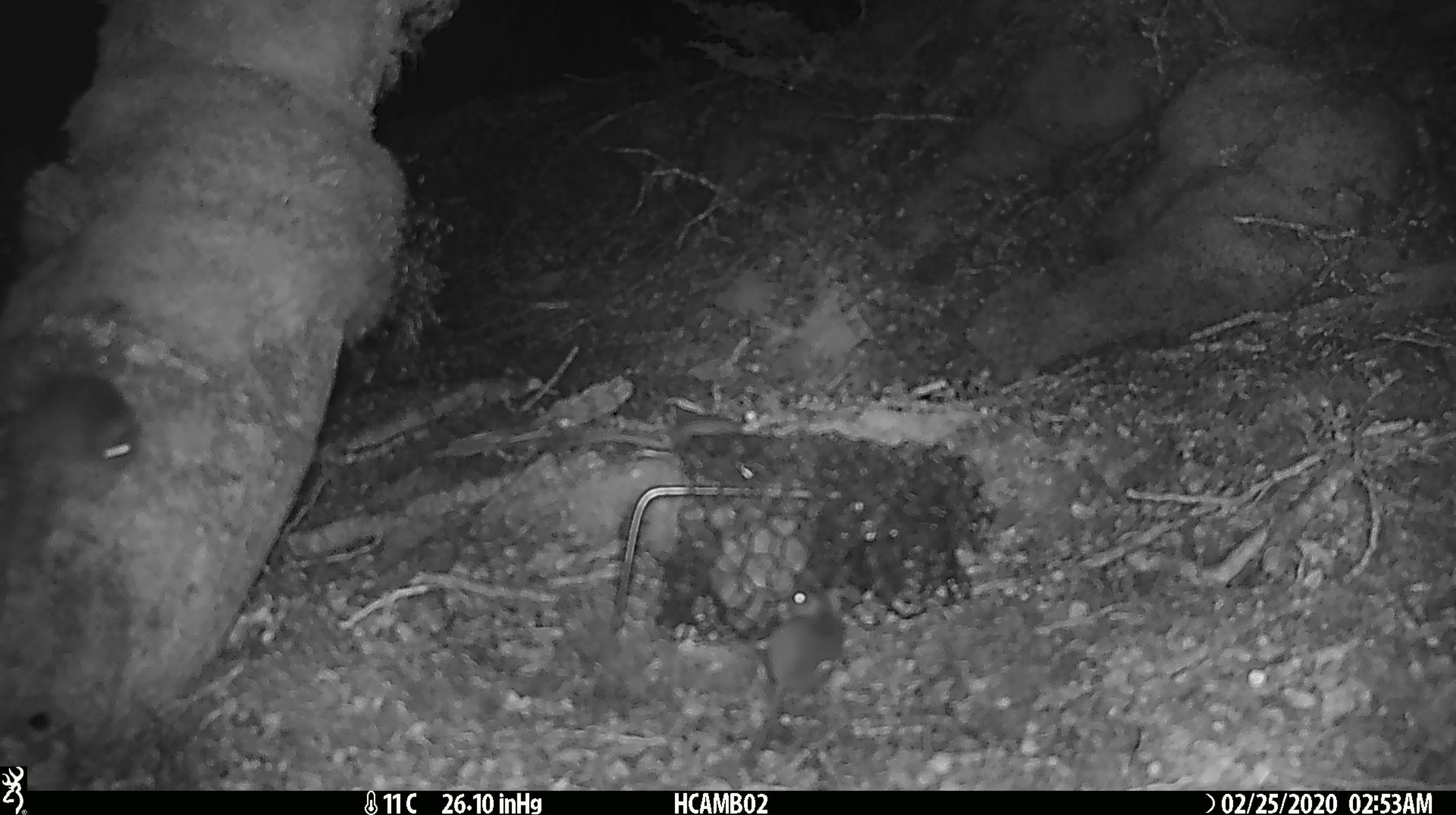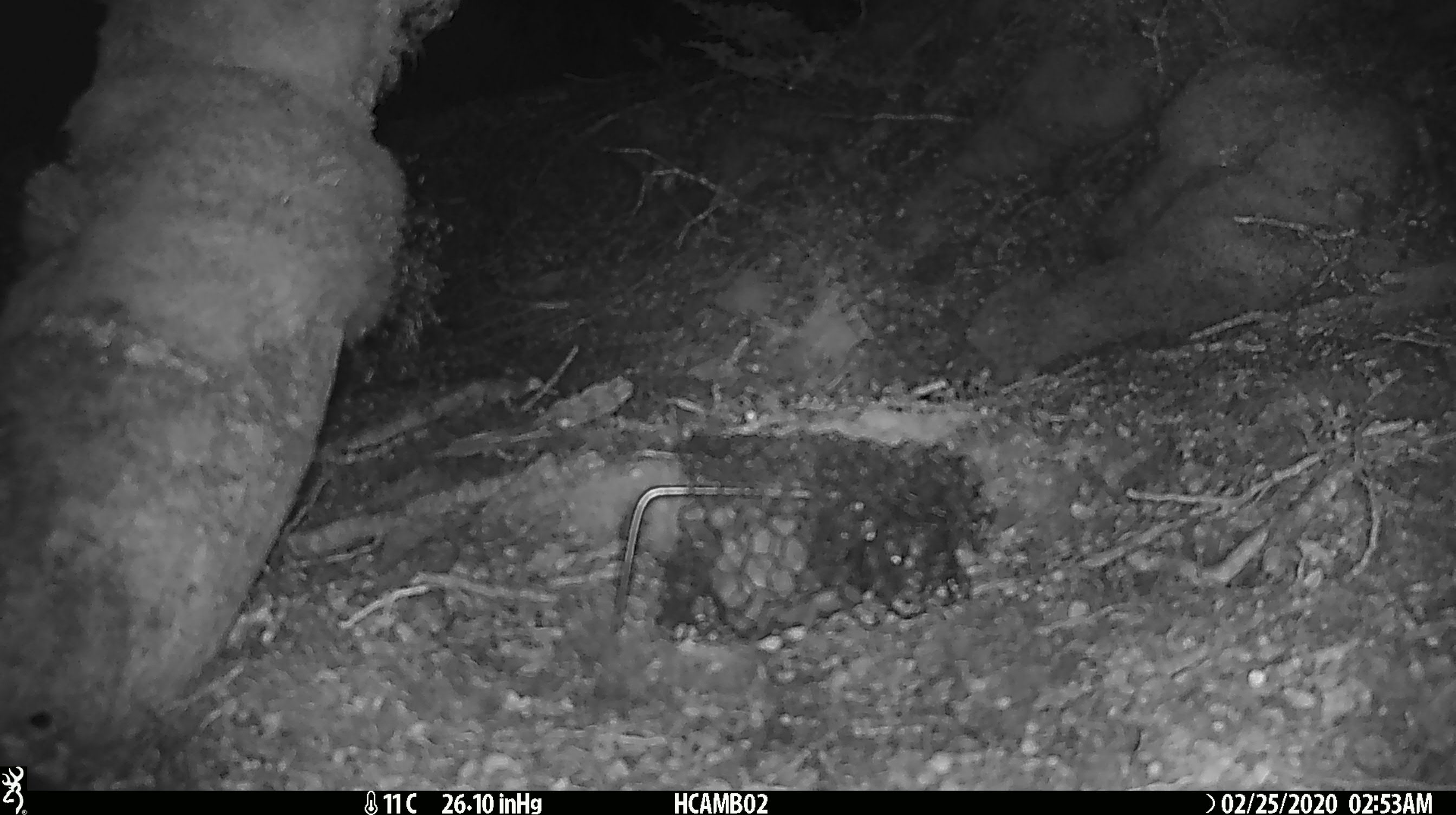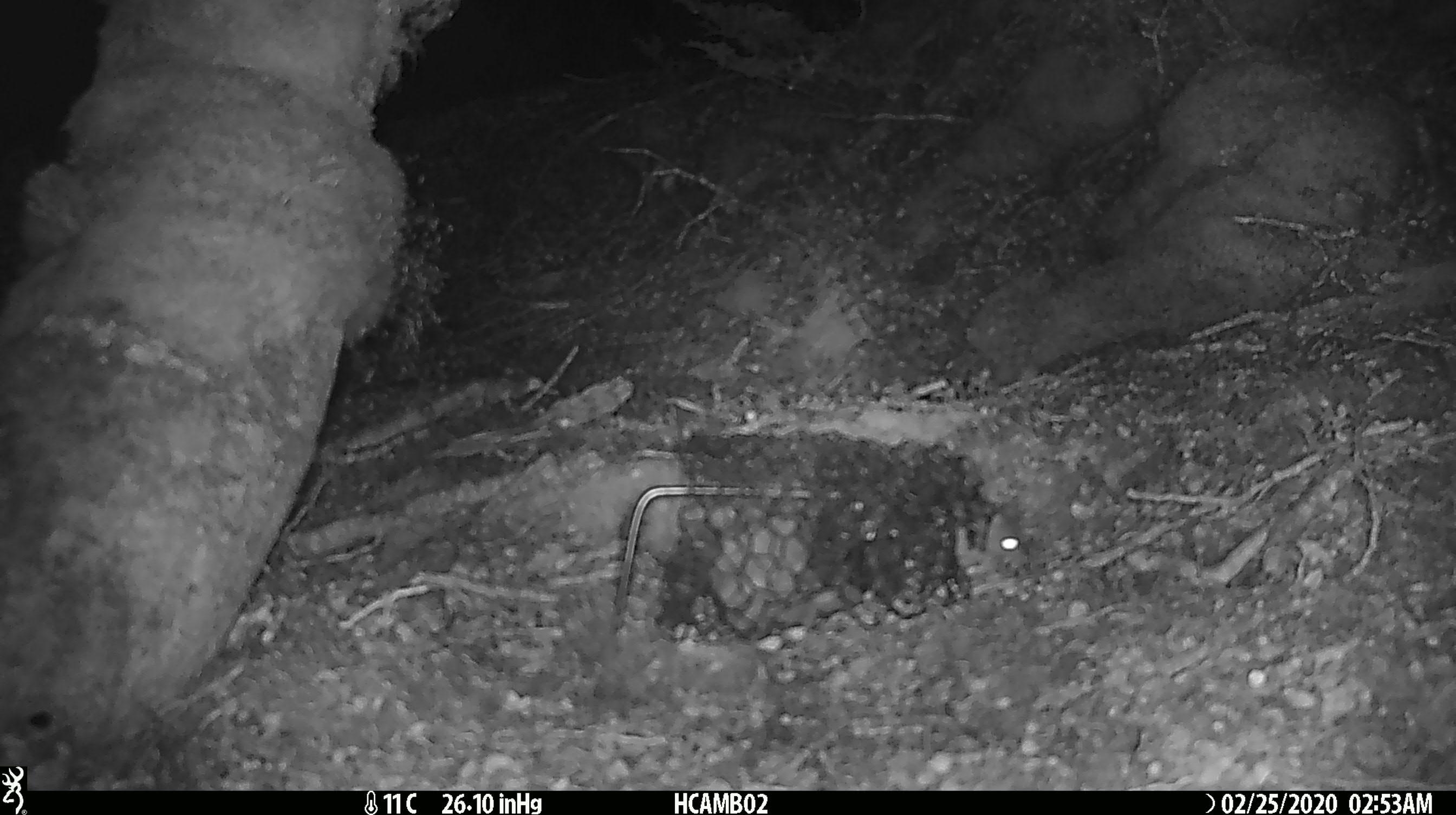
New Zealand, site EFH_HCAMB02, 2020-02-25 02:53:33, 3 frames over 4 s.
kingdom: Animalia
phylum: Chordata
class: Mammalia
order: Rodentia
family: Muridae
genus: Mus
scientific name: Mus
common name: mouse